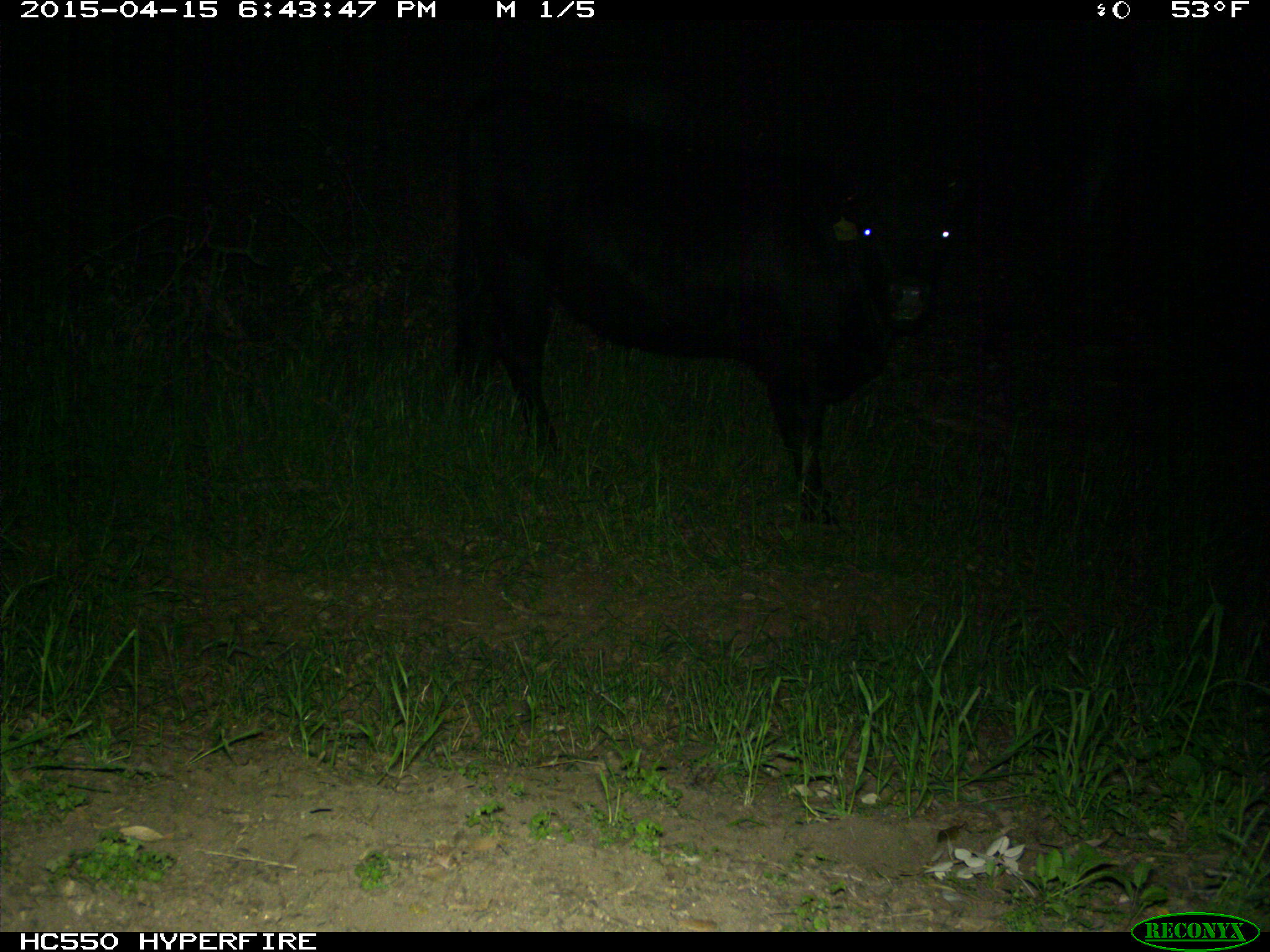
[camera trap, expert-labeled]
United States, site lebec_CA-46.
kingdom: Animalia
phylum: Chordata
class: Mammalia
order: Artiodactyla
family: Bovidae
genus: Bos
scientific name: Bos taurus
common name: domestic cow